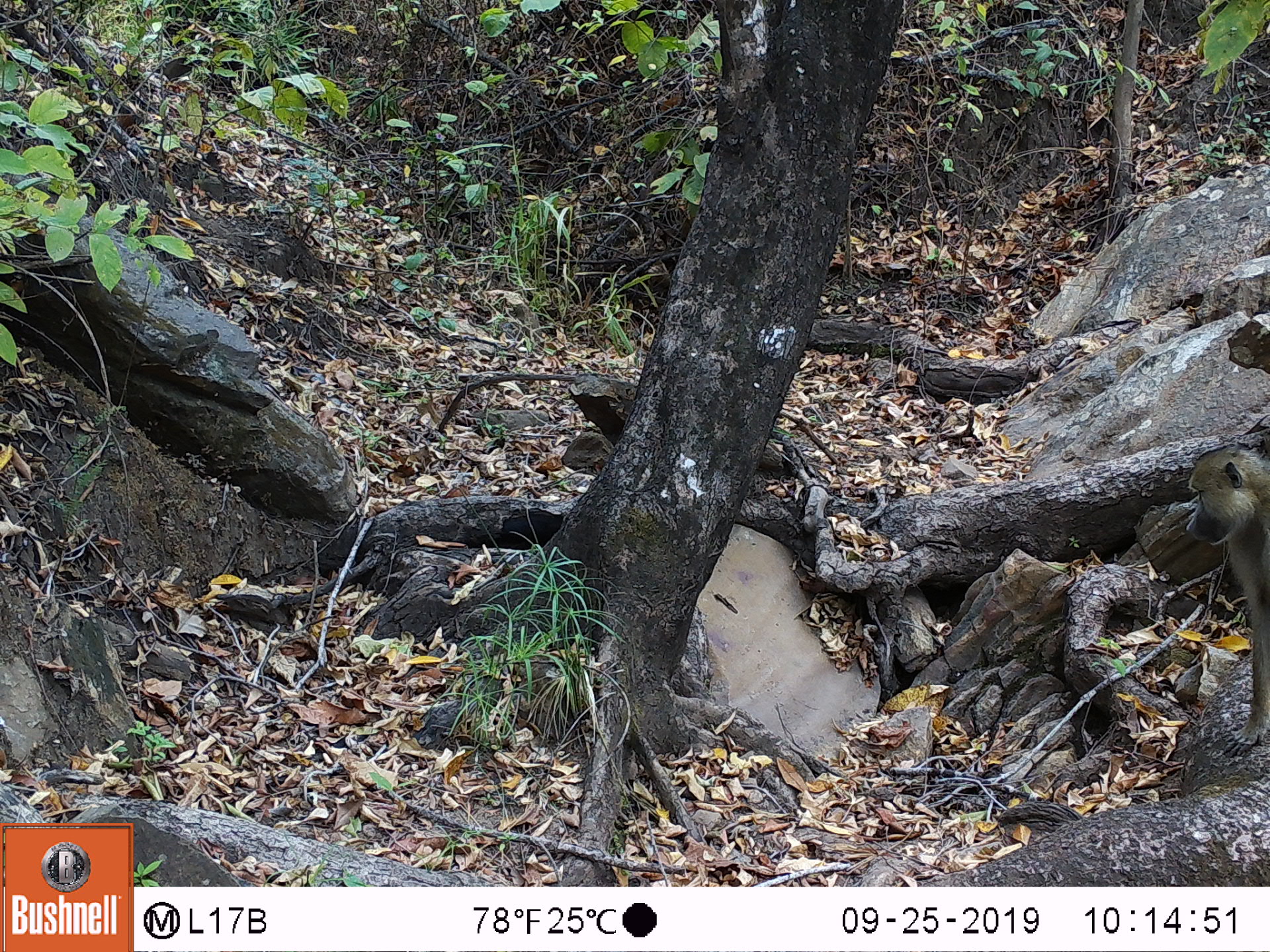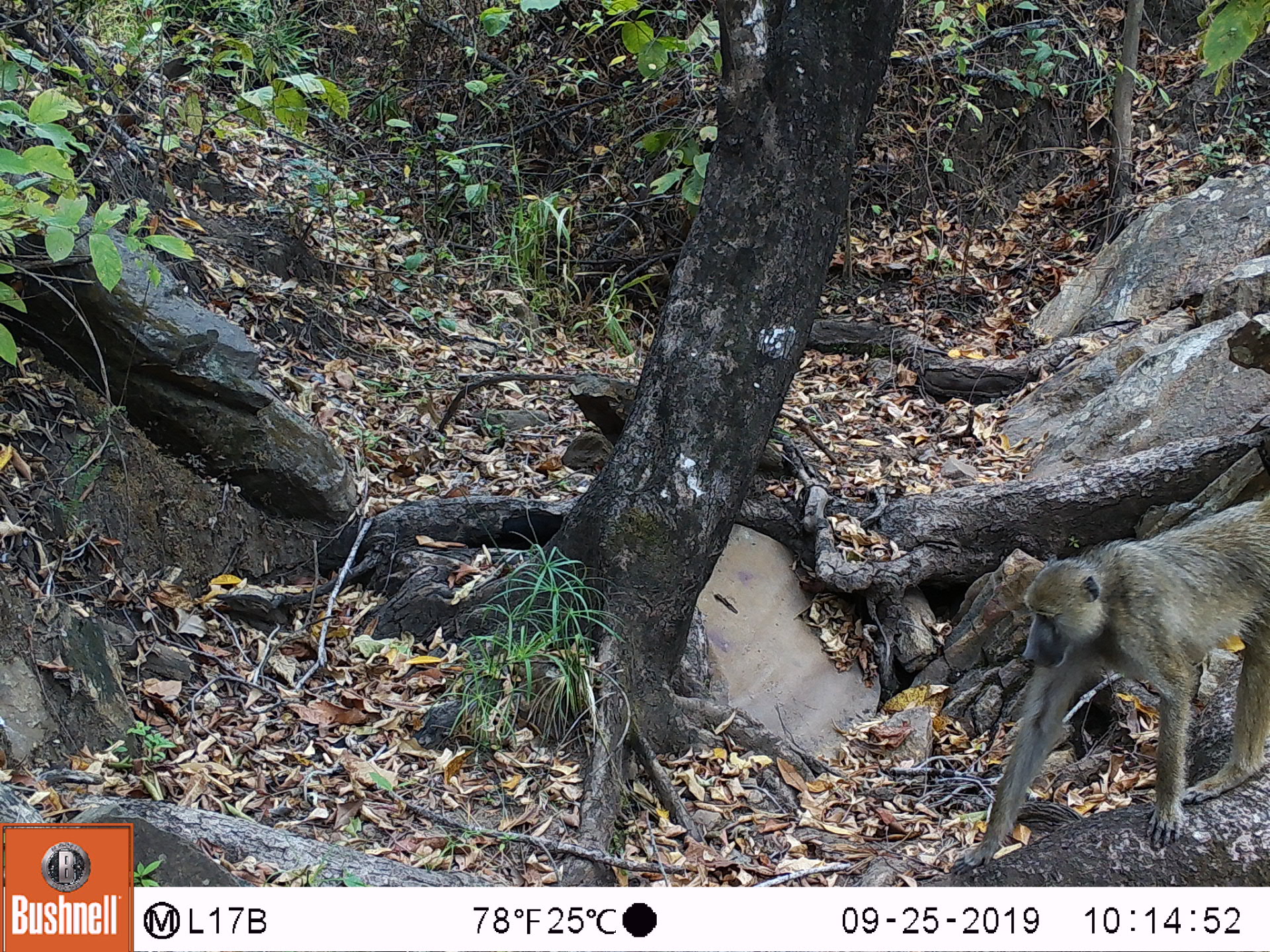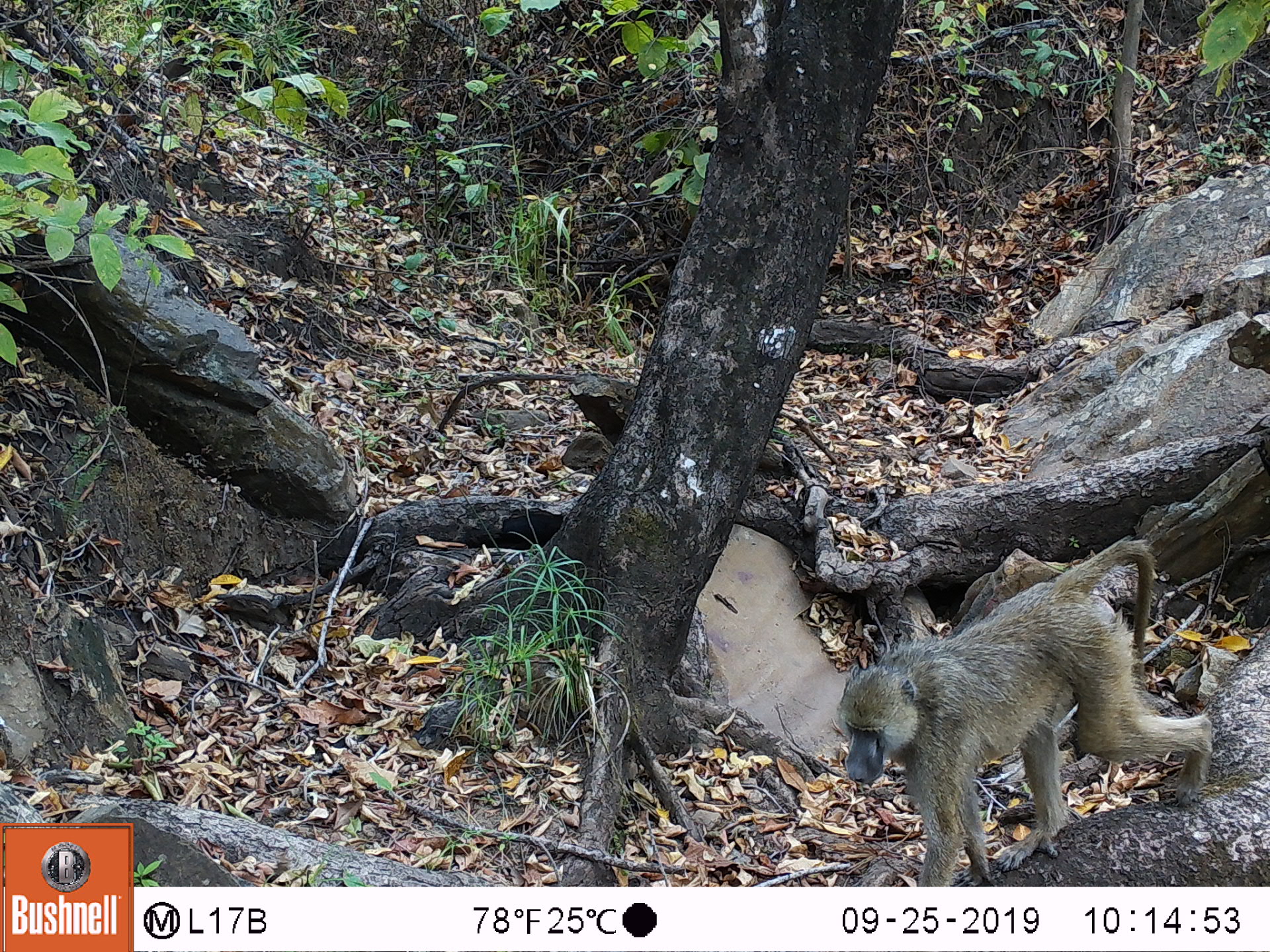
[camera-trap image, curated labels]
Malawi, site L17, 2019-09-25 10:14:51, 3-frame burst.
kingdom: Animalia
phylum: Chordata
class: Mammalia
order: Primates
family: Cercopithecidae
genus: Papio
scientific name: Papio cynocephalus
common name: yellow baboon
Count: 1.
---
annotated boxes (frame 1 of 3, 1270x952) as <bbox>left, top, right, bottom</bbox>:
yellow baboon: <bbox>1177, 439, 1270, 757</bbox>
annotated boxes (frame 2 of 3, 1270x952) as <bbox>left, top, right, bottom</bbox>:
yellow baboon: <bbox>959, 496, 1268, 866</bbox>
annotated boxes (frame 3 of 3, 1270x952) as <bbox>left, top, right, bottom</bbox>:
yellow baboon: <bbox>838, 543, 1209, 878</bbox>